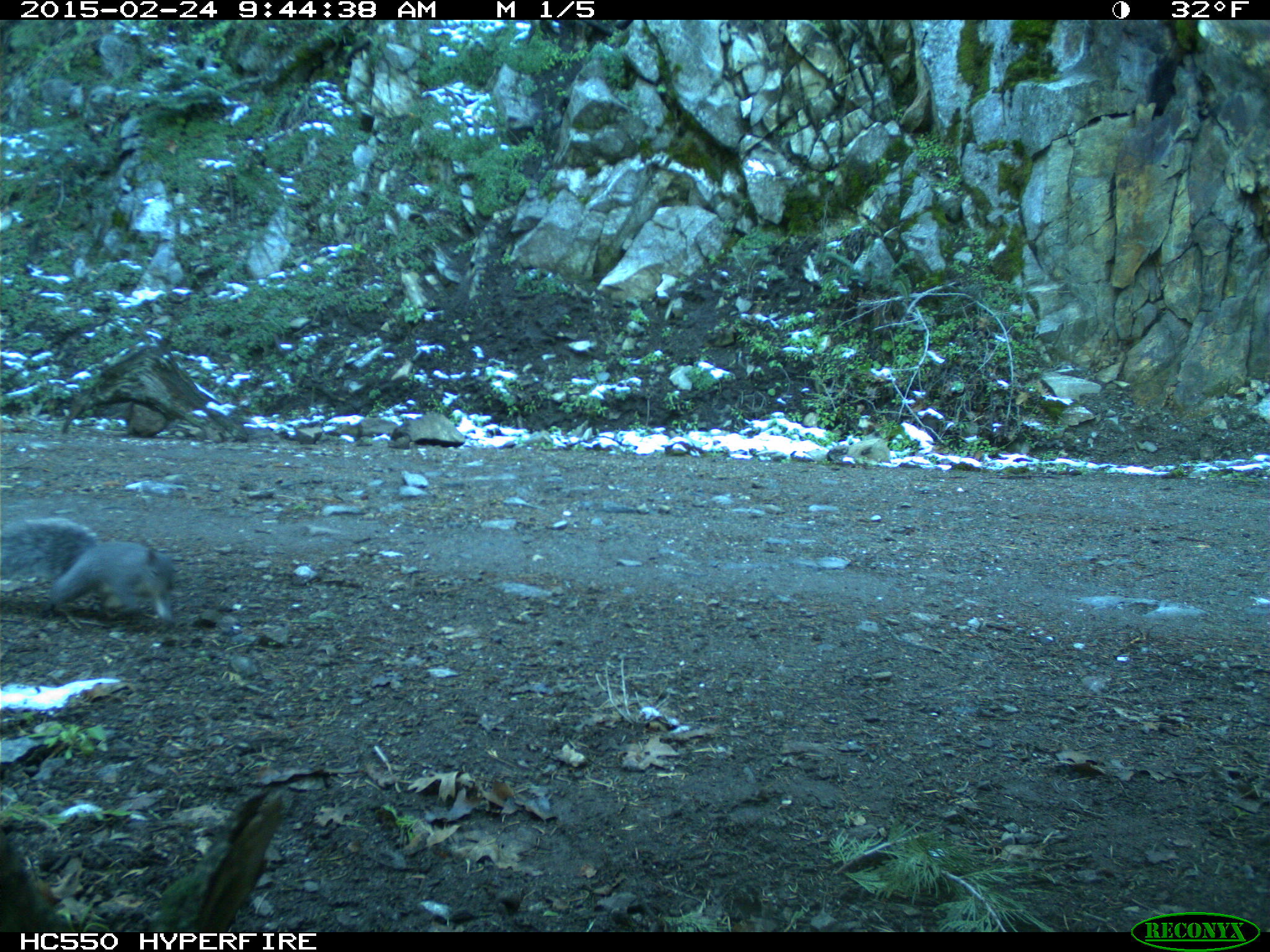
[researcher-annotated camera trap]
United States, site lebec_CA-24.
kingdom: Animalia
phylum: Chordata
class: Mammalia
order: Rodentia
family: Sciuridae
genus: Sciurus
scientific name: Sciurus carolinensis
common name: eastern gray squirrel